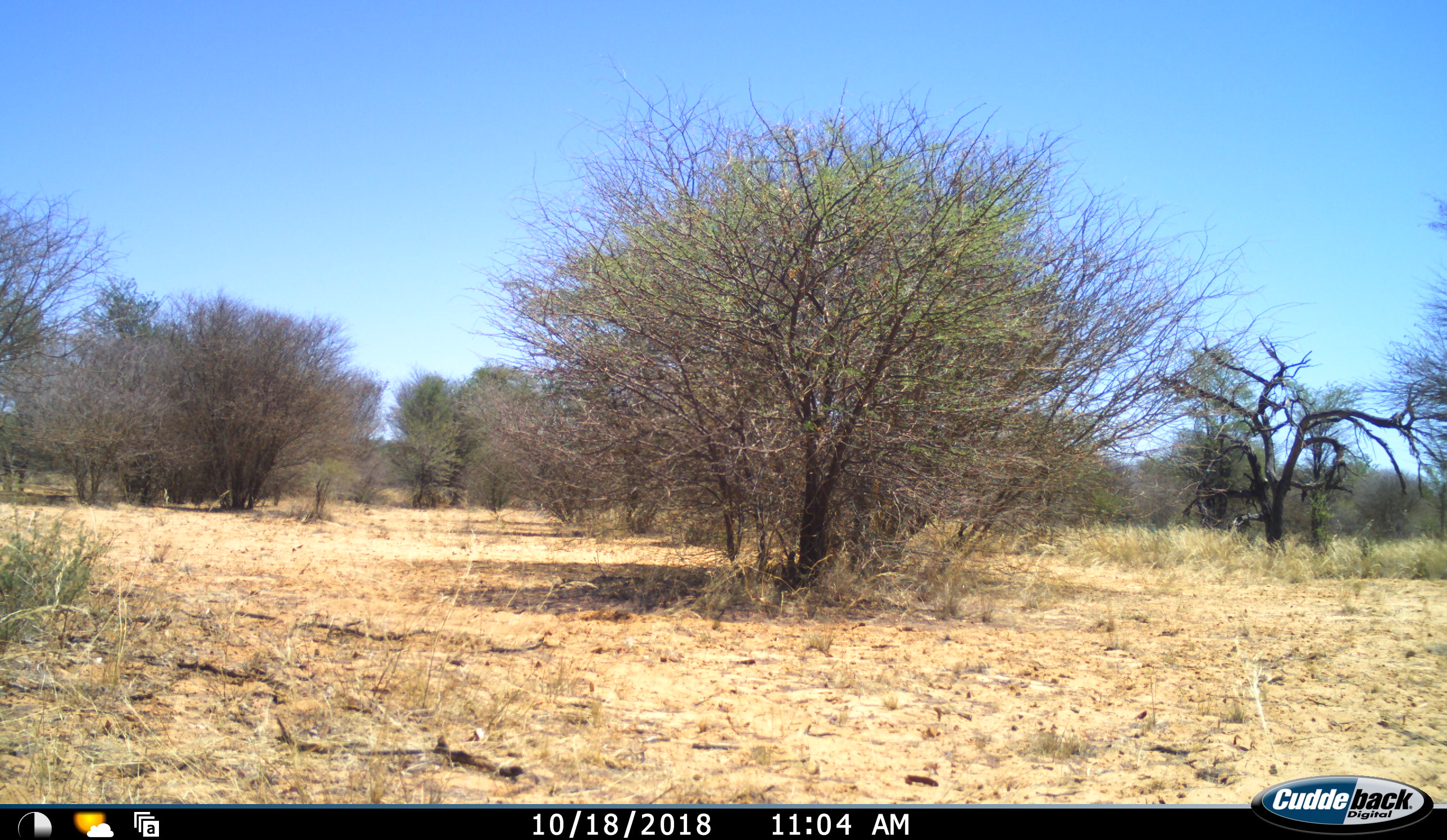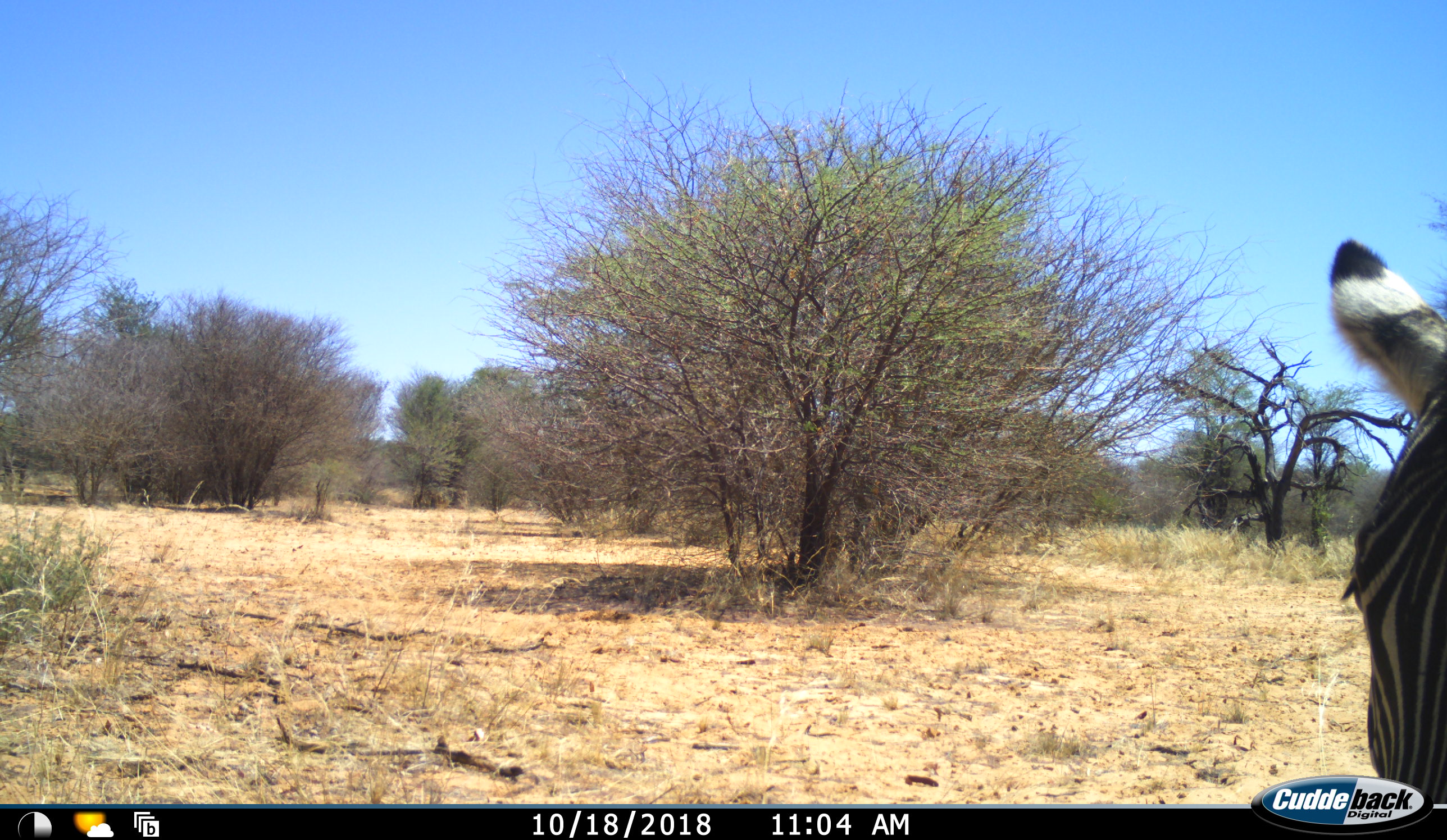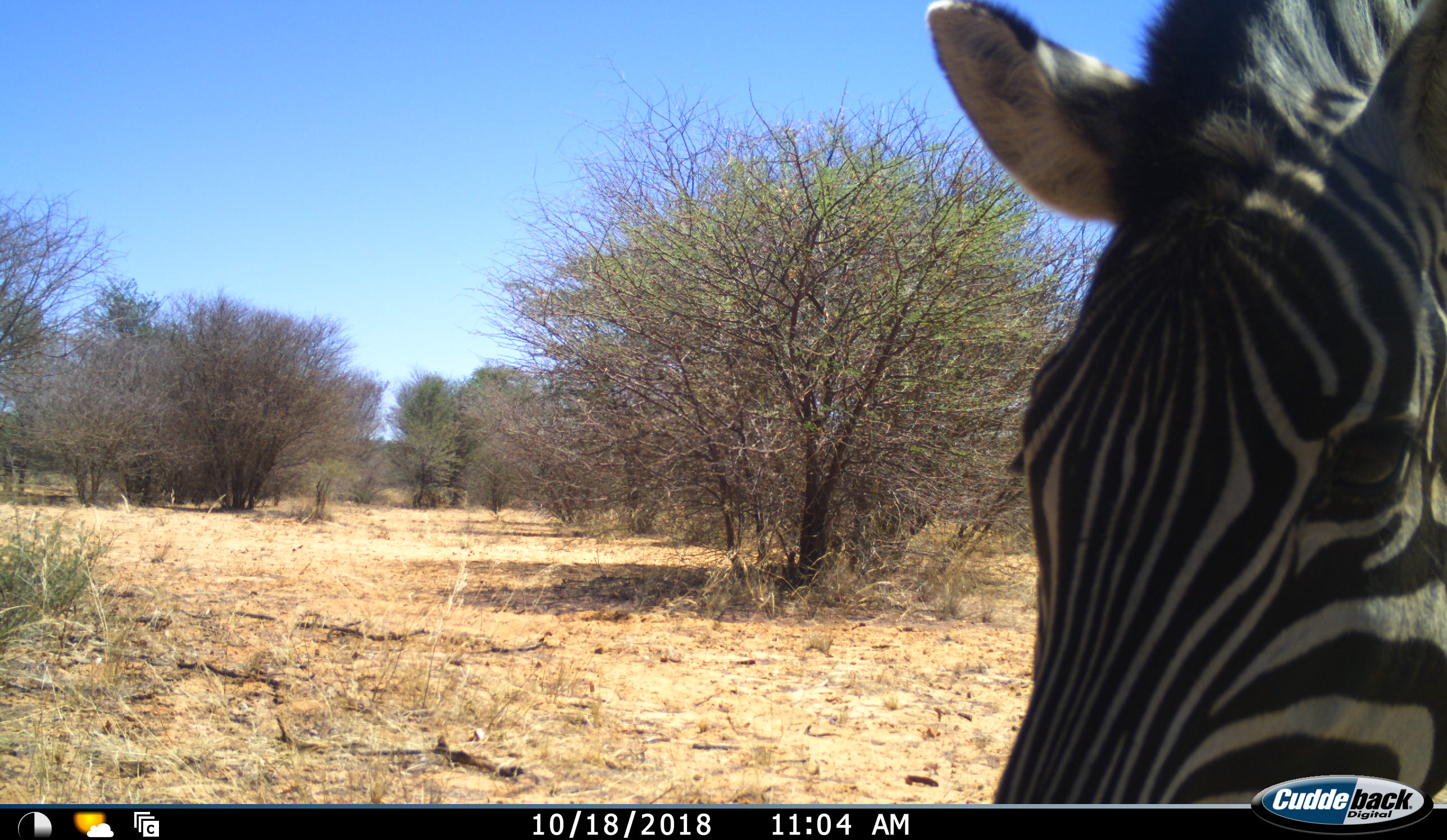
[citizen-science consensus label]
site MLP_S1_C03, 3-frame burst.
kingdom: Animalia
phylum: Chordata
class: Mammalia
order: Perissodactyla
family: Equidae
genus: Equus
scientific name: Equus quagga burchellii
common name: burchell's zebra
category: zebraburchells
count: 1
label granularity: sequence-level